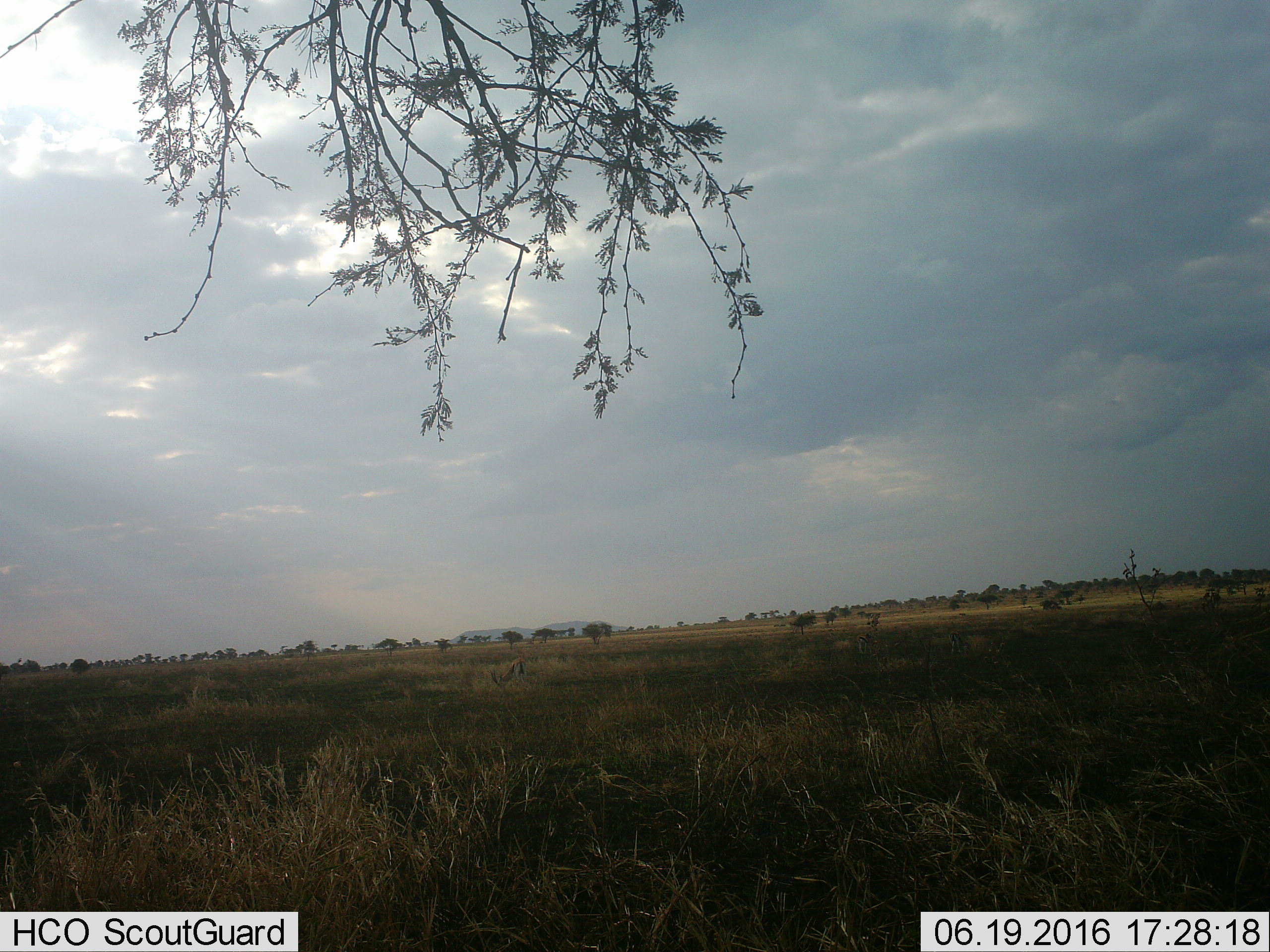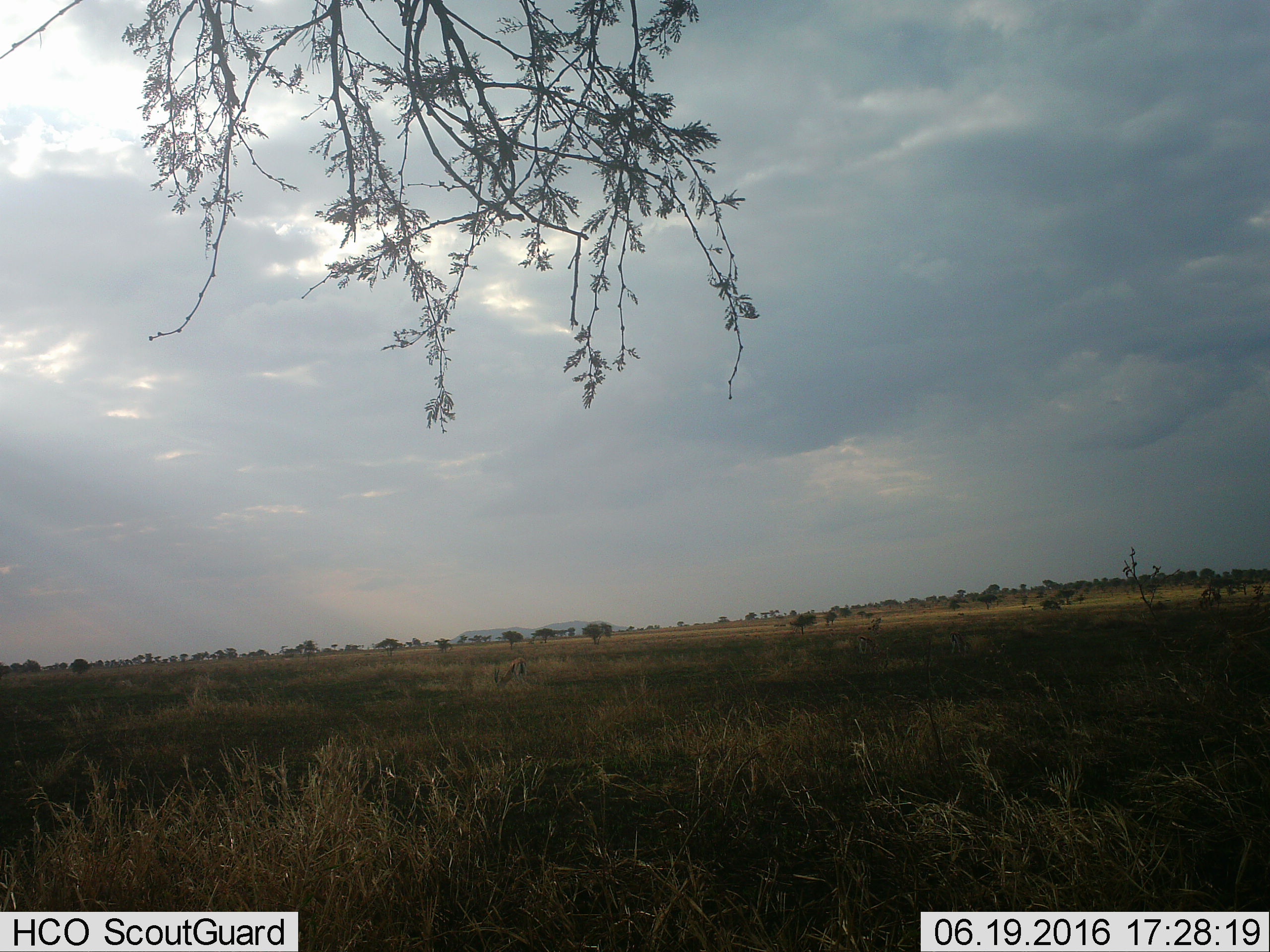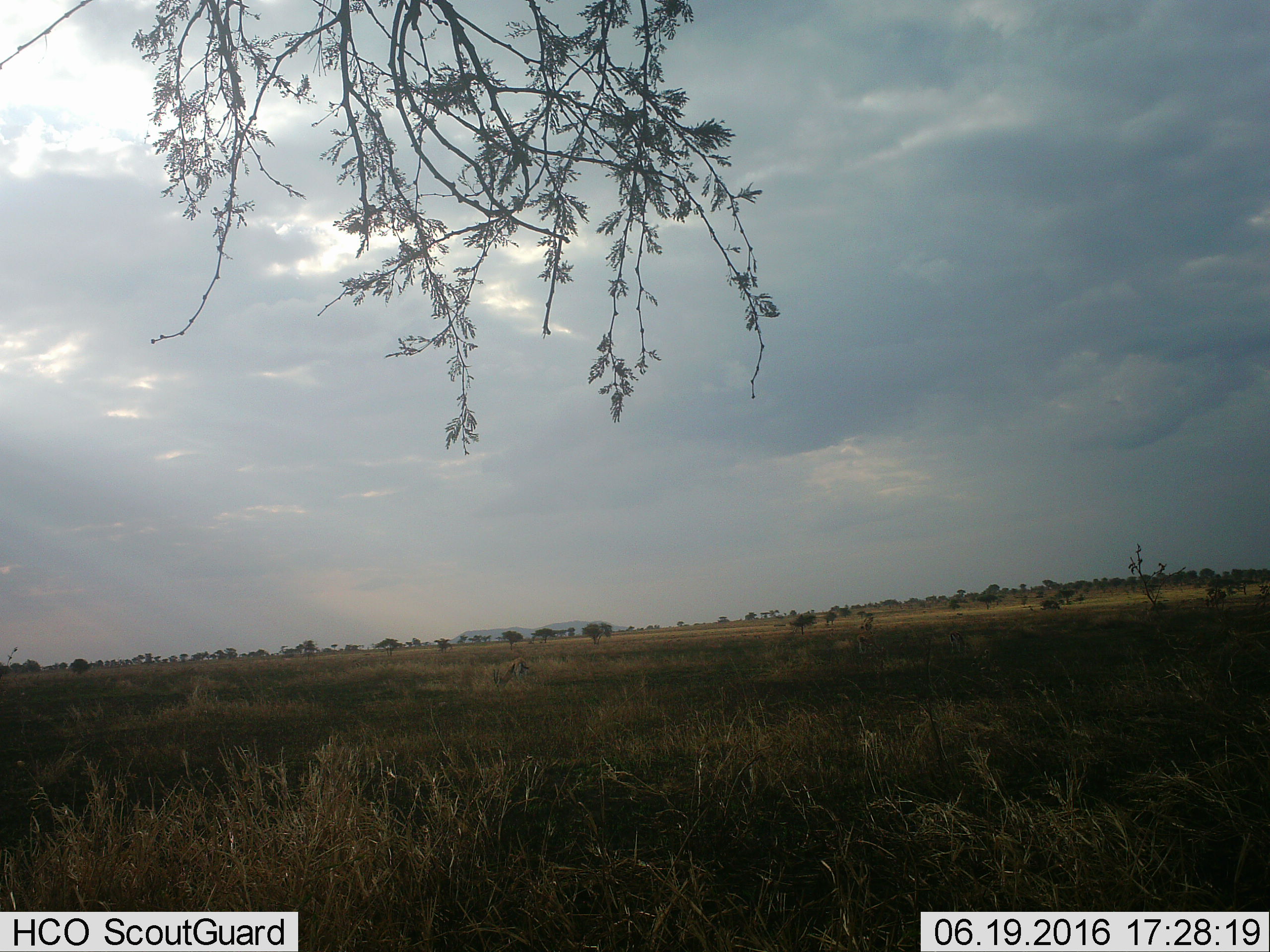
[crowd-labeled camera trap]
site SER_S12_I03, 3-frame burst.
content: unidentified animal